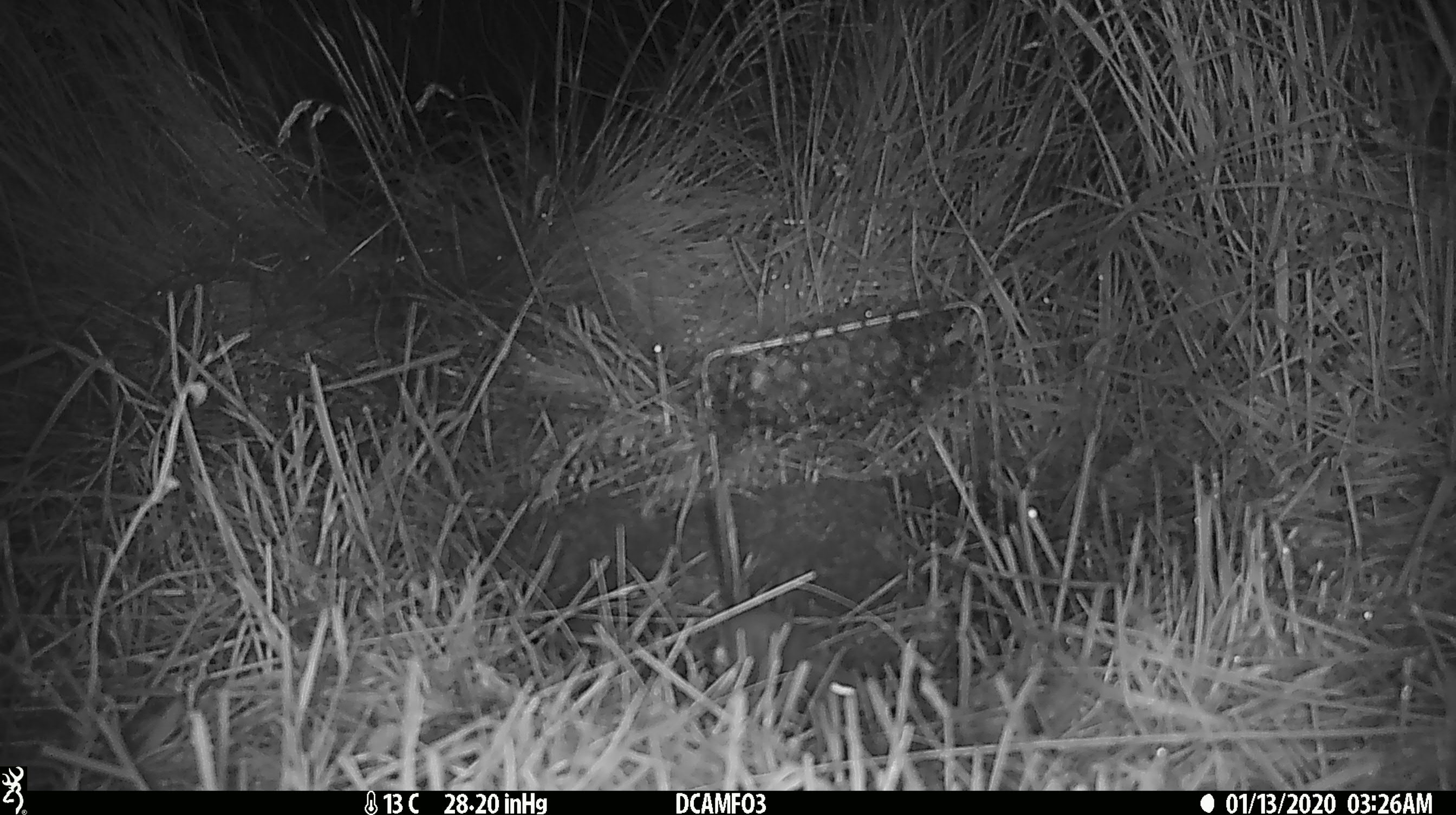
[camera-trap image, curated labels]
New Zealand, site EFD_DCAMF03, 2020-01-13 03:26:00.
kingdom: Animalia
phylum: Chordata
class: Mammalia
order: Rodentia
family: Muridae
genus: Mus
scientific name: Mus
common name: mouse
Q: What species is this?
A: Mouse (Mus).